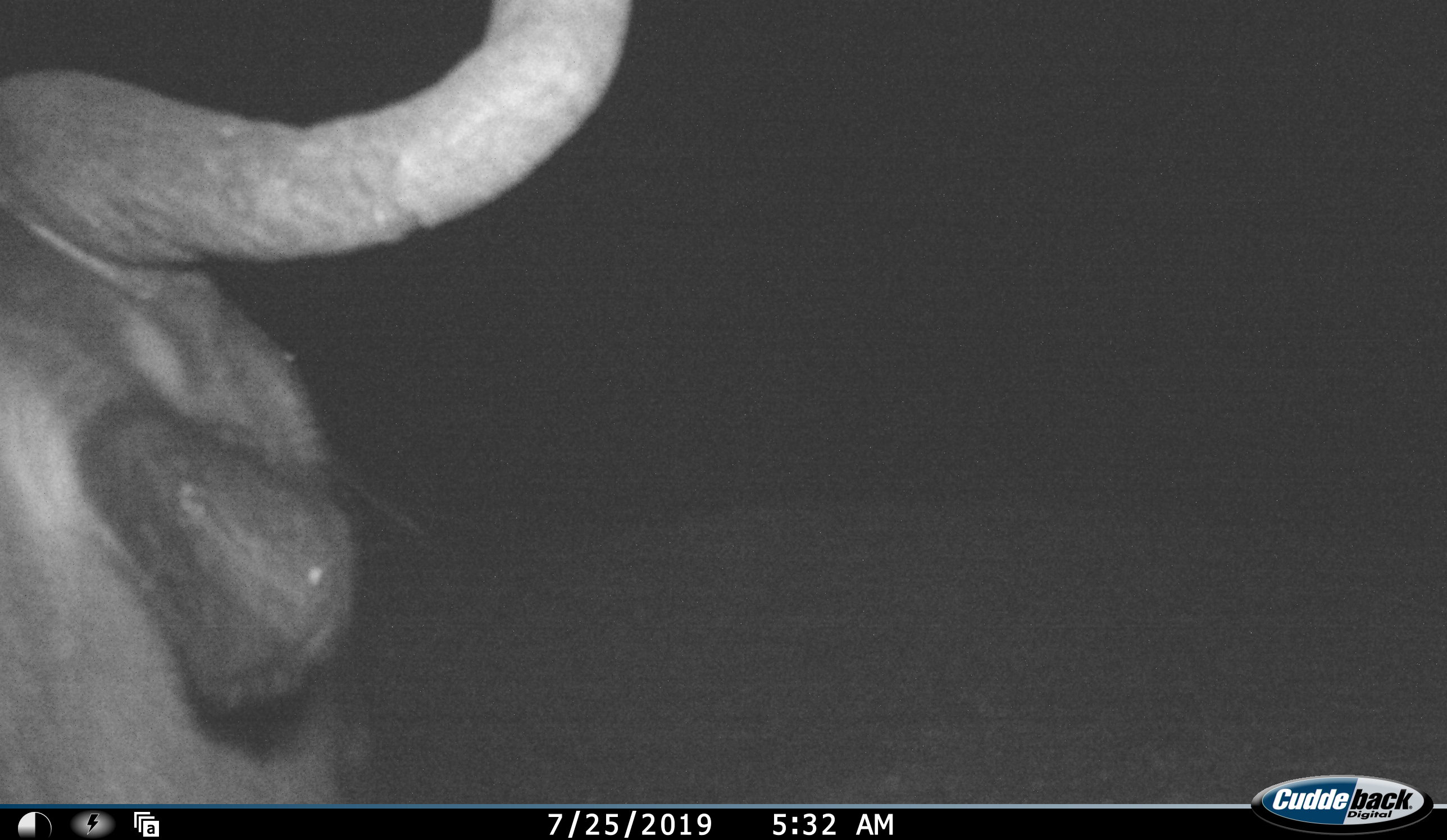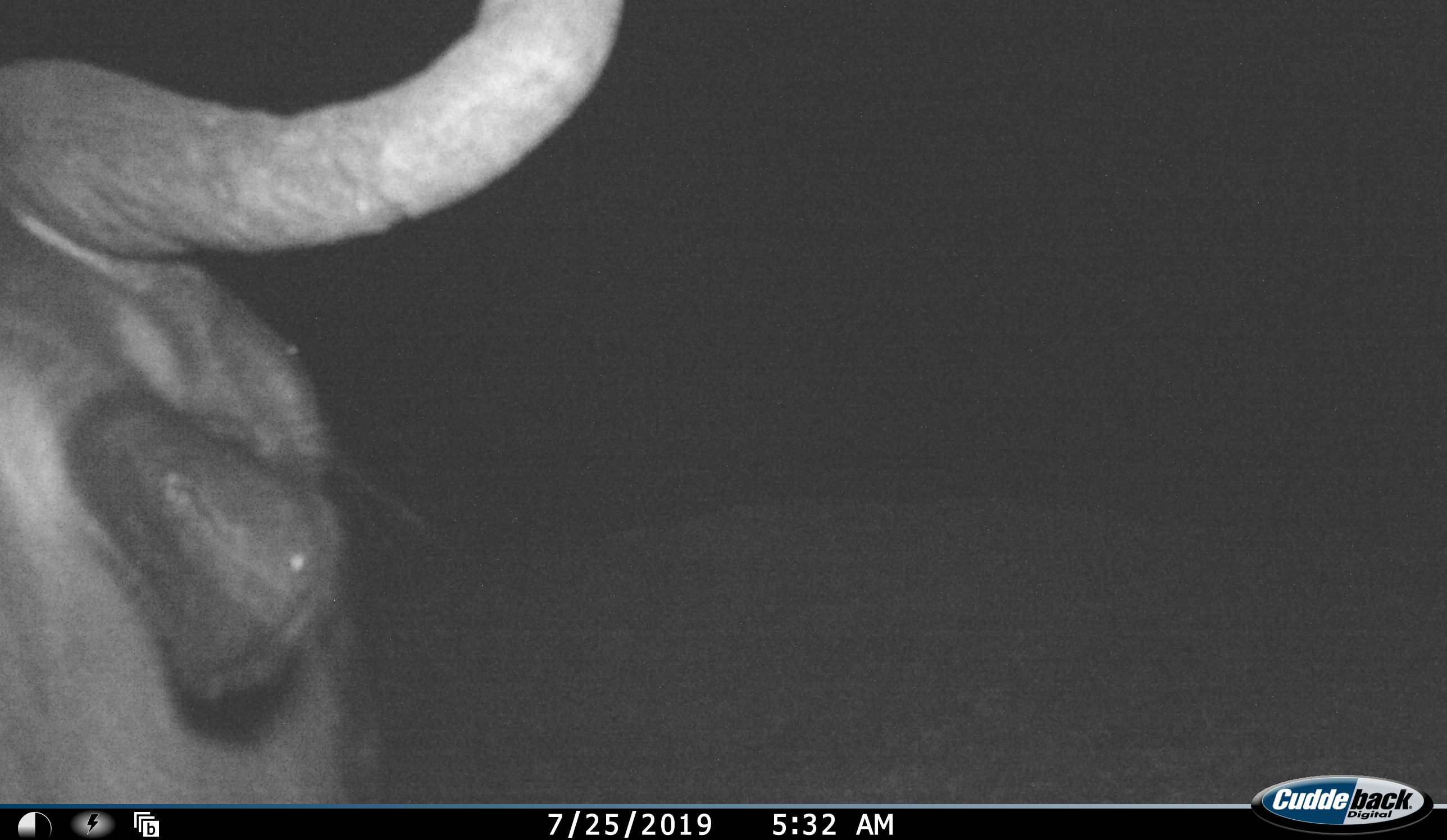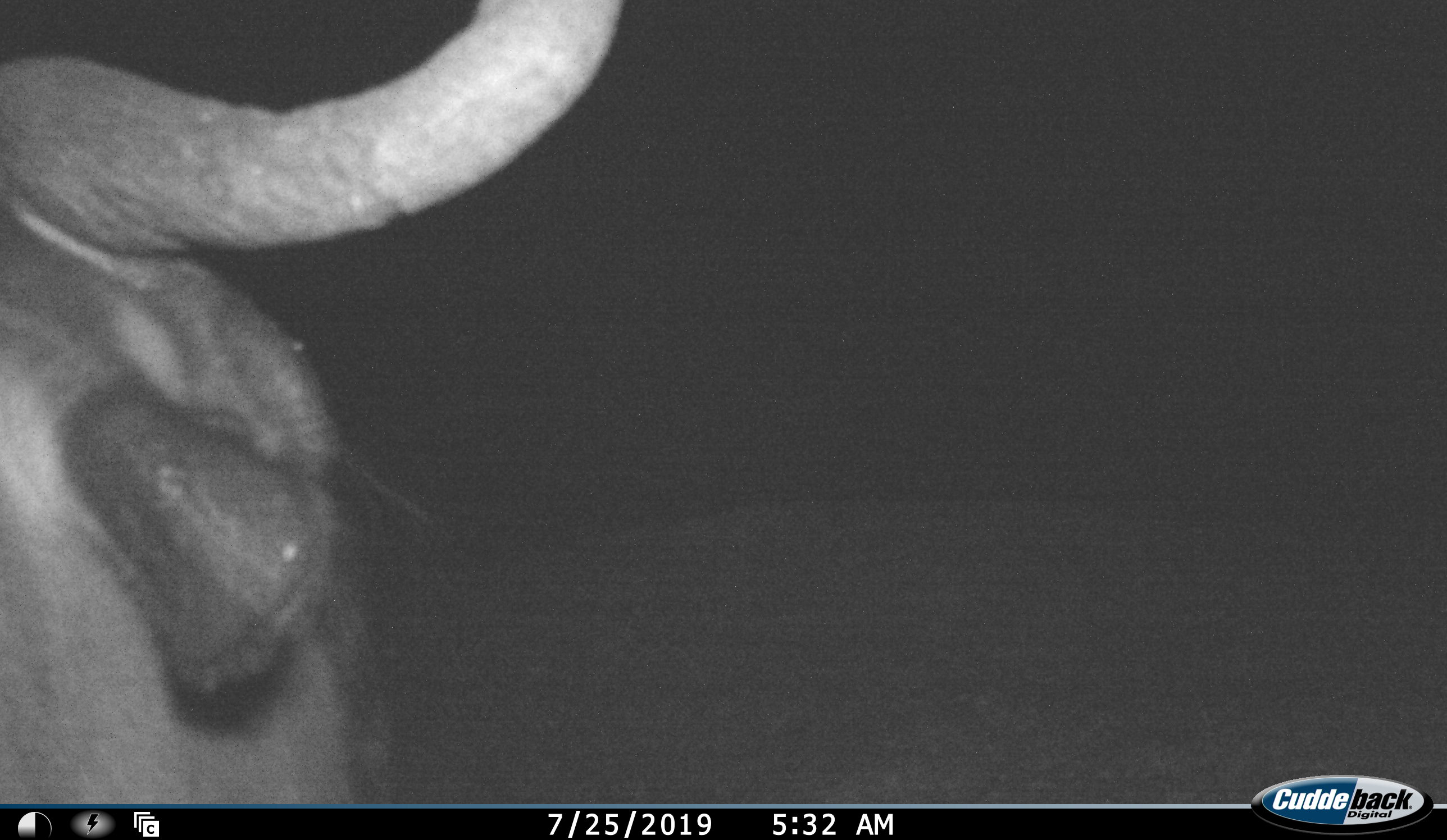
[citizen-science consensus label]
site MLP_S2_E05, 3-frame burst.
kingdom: Animalia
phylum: Chordata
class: Mammalia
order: Artiodactyla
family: Bovidae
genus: Connochaetes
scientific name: Connochaetes taurinus taurinus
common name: blue wildebeest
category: wildebeestblue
Wildebeestblue (blue wildebeest) (Connochaetes taurinus taurinus), count 1. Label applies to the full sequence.